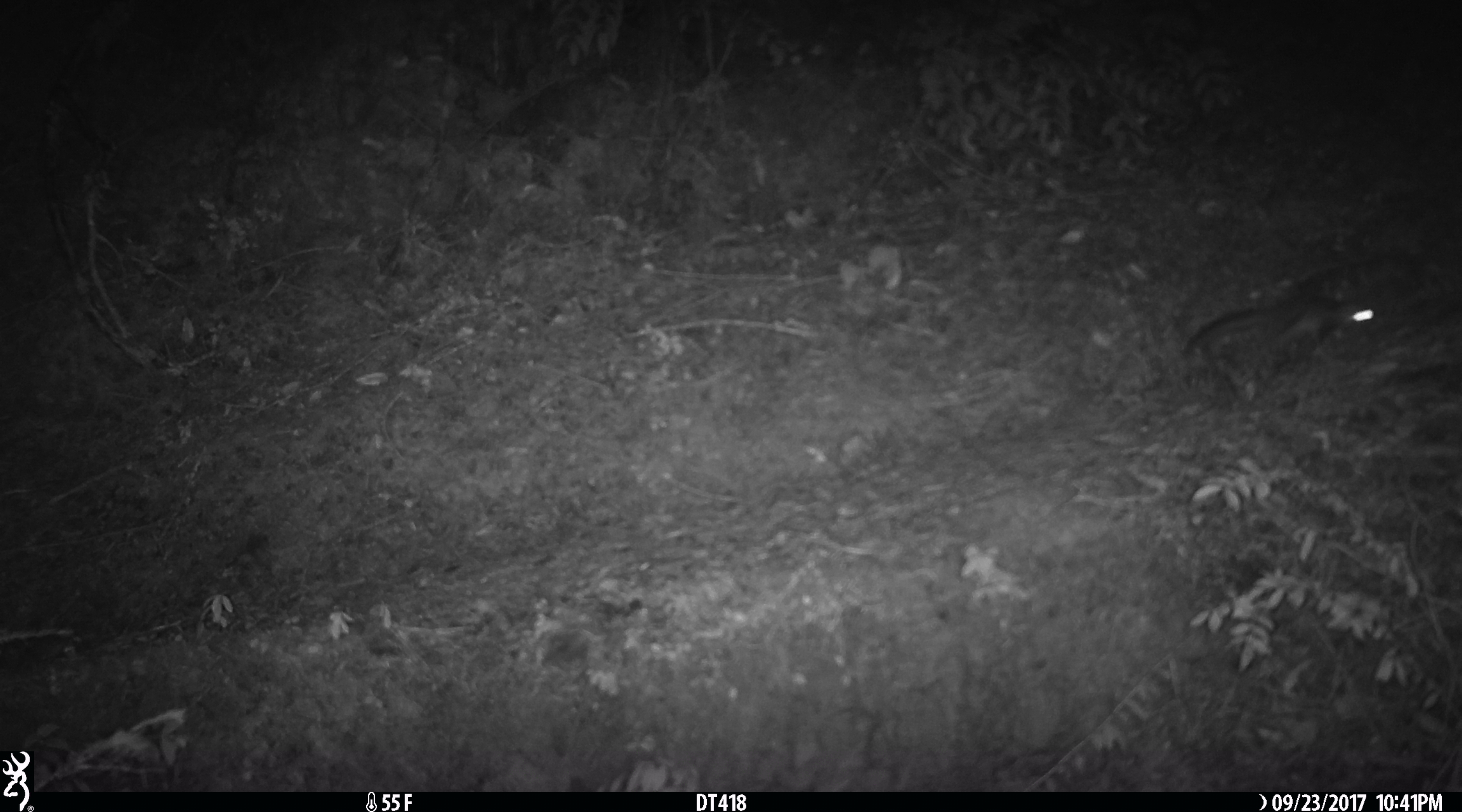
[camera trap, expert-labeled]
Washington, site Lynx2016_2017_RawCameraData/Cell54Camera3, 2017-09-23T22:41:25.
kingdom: Animalia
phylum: Chordata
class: Mammalia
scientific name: Mammalia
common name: small mammal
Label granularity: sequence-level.